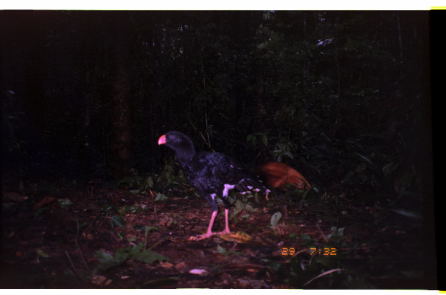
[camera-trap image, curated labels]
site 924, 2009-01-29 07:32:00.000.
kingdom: Animalia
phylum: Chordata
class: Aves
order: Galliformes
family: Cracidae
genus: Mitu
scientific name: Mitu salvini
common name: salvin's curassow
Mitu salvini (salvin's curassow).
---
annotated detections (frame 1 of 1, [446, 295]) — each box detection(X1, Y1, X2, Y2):
mitu salvini: detection(157, 131, 313, 243)